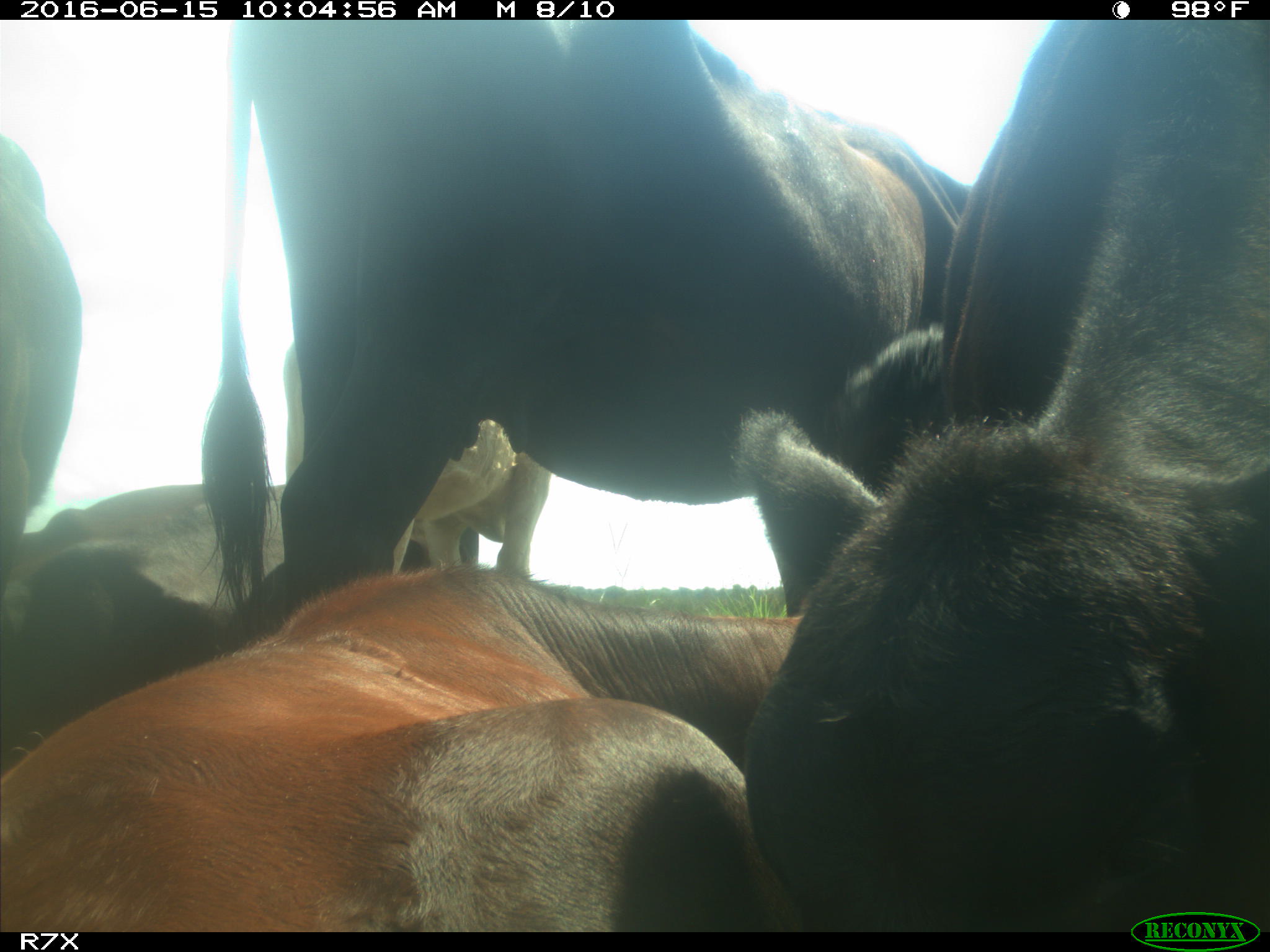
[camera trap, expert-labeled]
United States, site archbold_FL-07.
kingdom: Animalia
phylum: Chordata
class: Mammalia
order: Artiodactyla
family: Bovidae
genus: Bos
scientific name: Bos taurus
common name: domestic cow